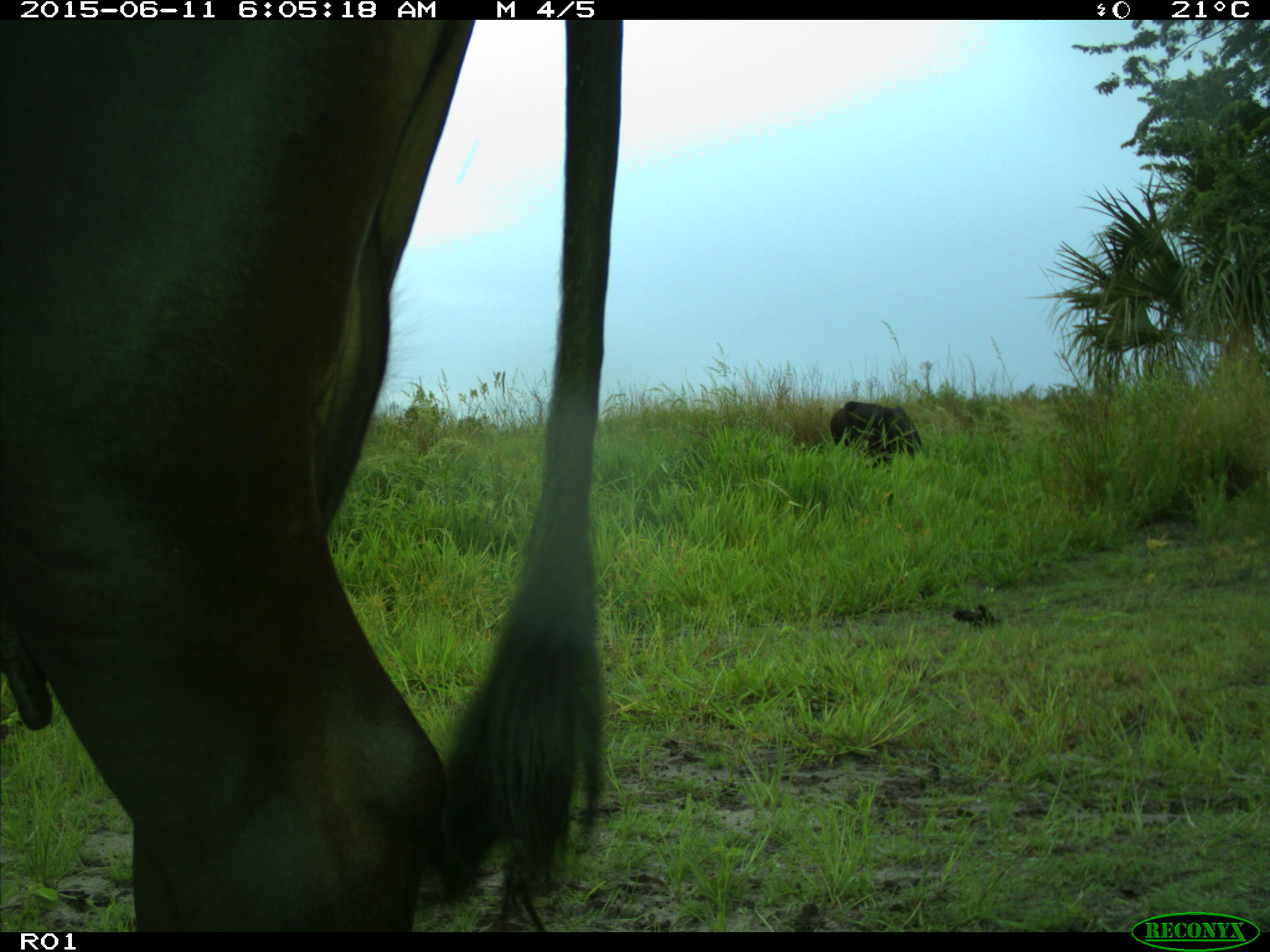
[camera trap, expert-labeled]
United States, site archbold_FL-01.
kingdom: Animalia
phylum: Chordata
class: Mammalia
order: Artiodactyla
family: Bovidae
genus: Bos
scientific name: Bos taurus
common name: domestic cow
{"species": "Bos taurus (domestic cow)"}